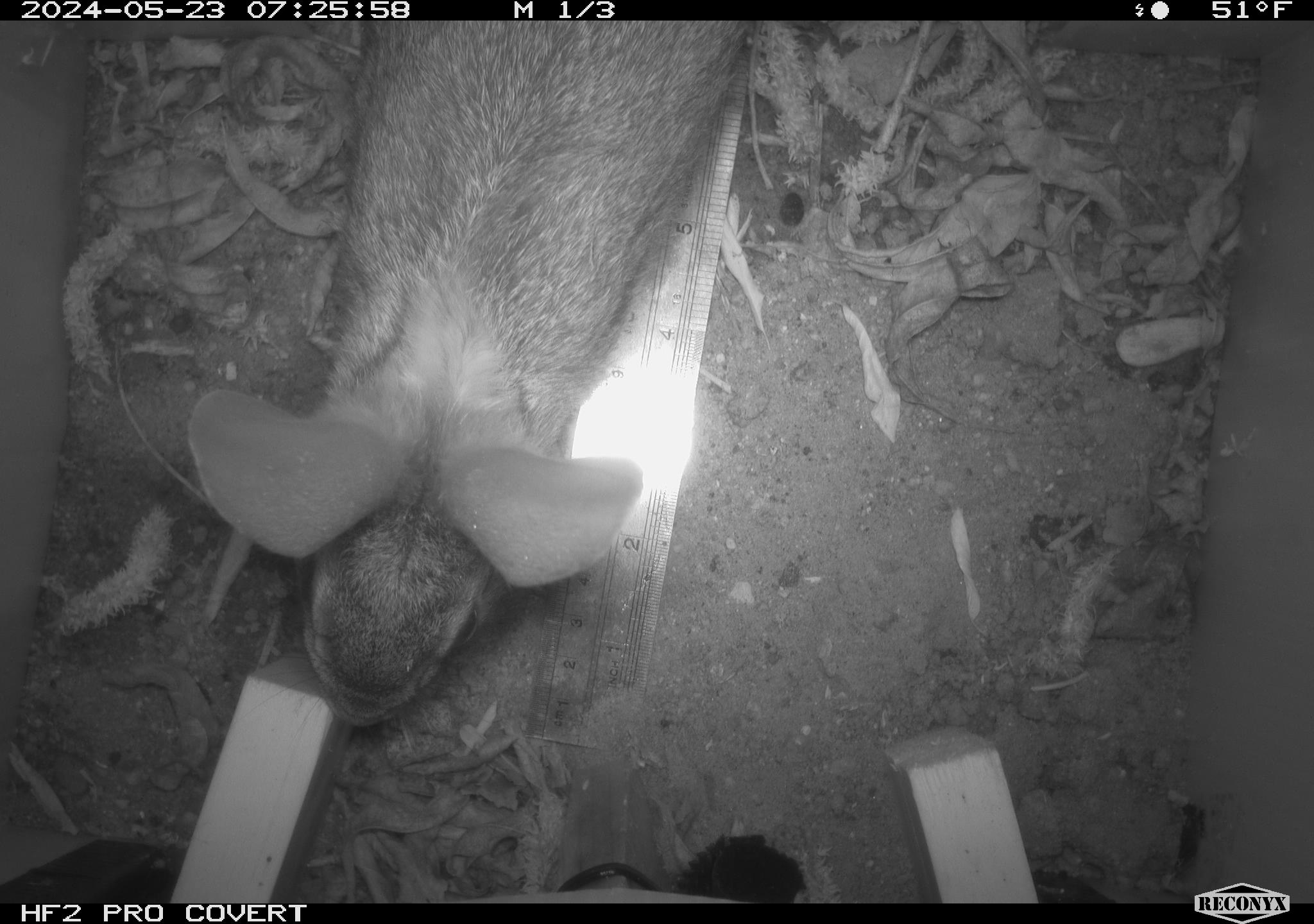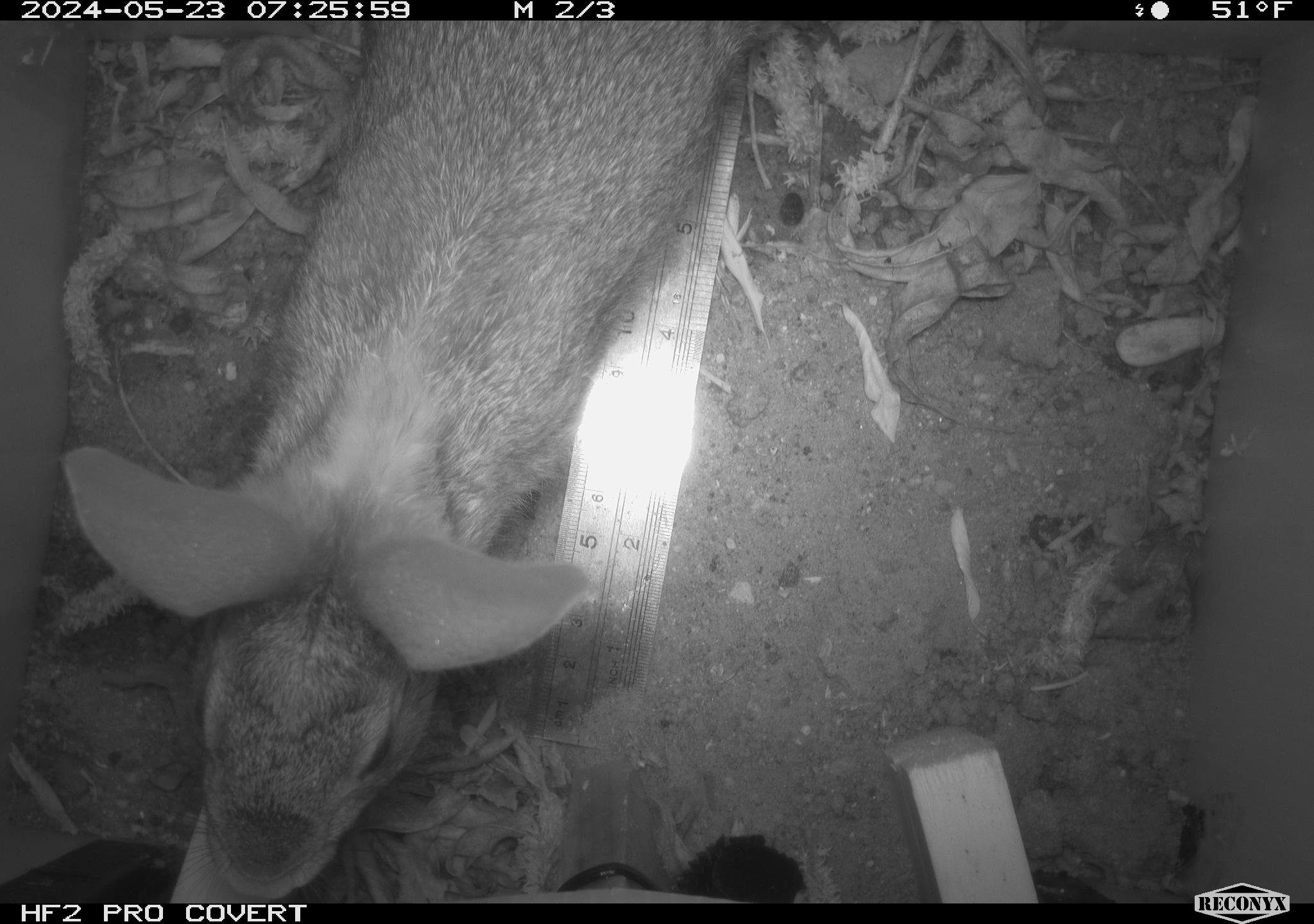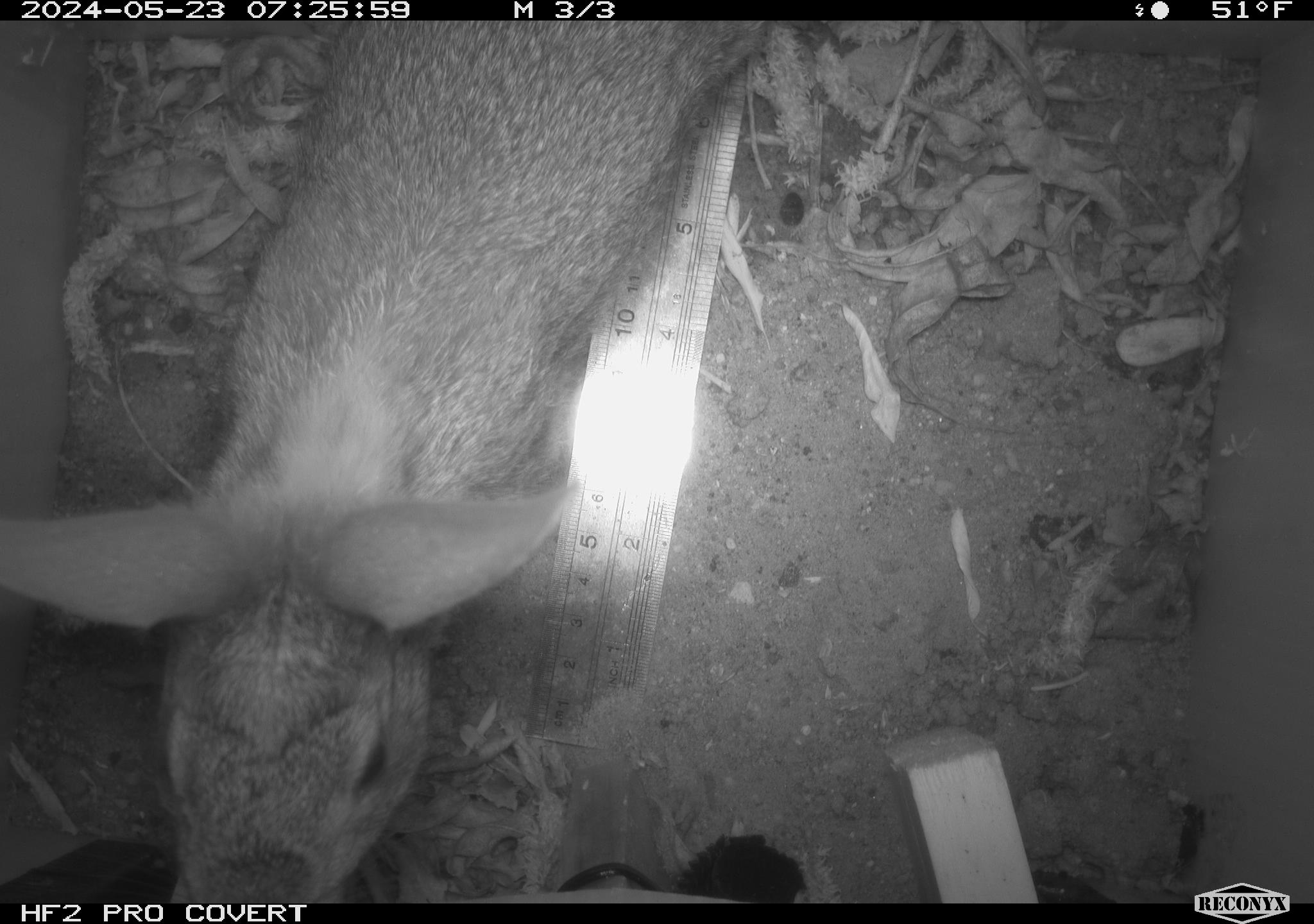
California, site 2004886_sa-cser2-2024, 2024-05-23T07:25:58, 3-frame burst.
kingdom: Animalia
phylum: Chordata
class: Mammalia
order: Lagomorpha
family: Leporidae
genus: Sylvilagus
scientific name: Sylvilagus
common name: cottontail rabbits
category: sylvilagus species